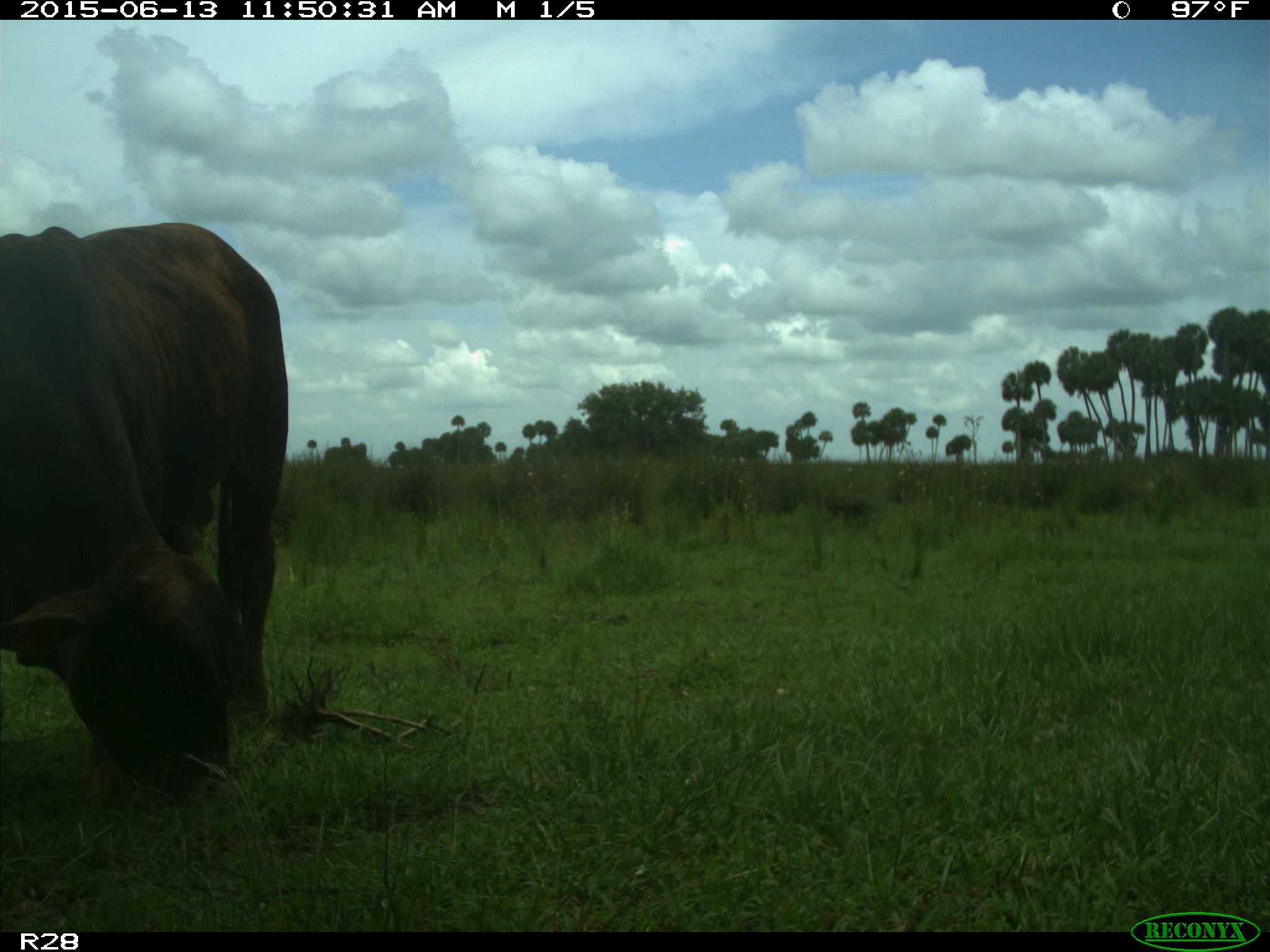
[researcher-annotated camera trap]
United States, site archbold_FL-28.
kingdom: Animalia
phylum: Chordata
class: Mammalia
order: Artiodactyla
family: Bovidae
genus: Bos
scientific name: Bos taurus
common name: domestic cow